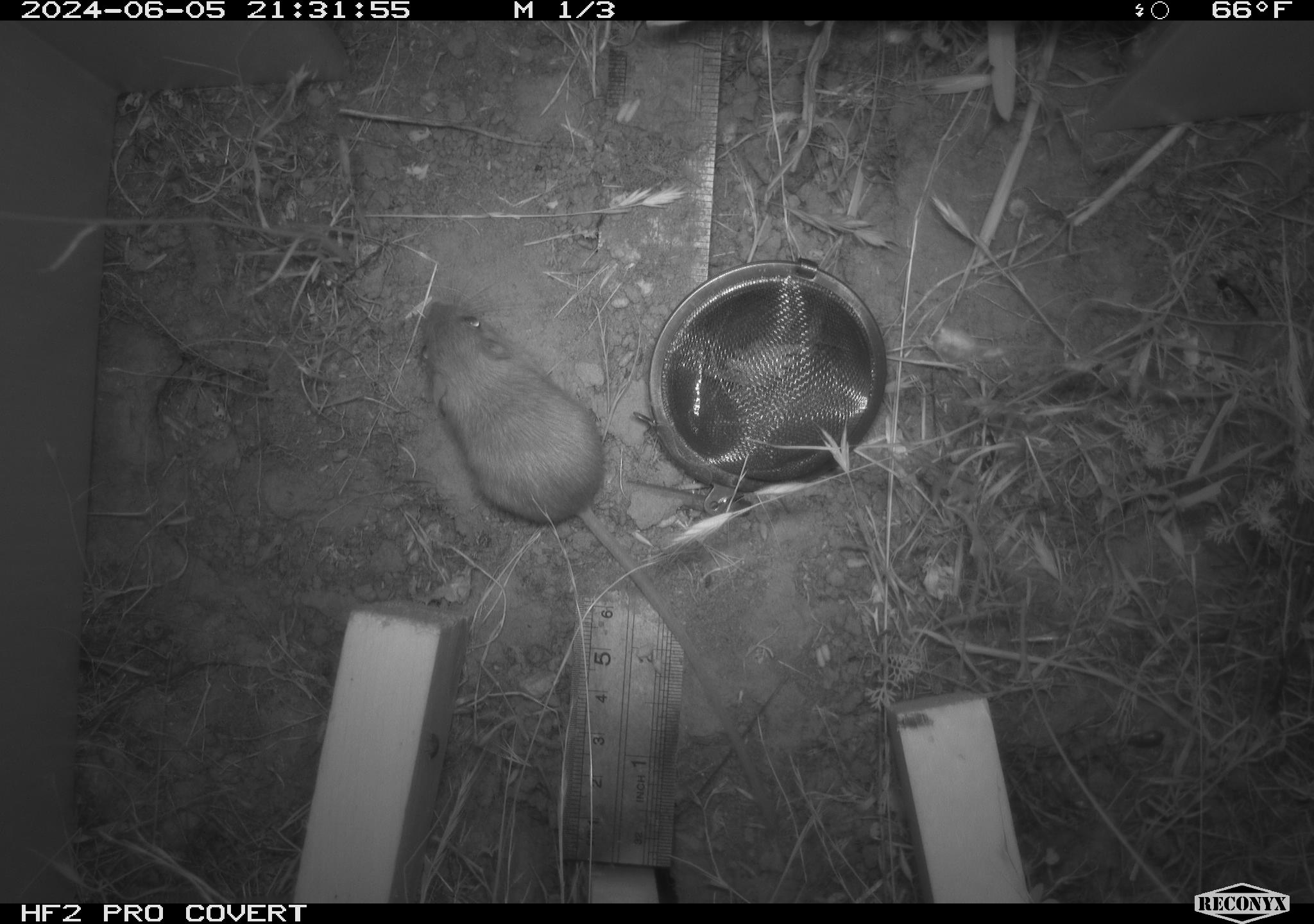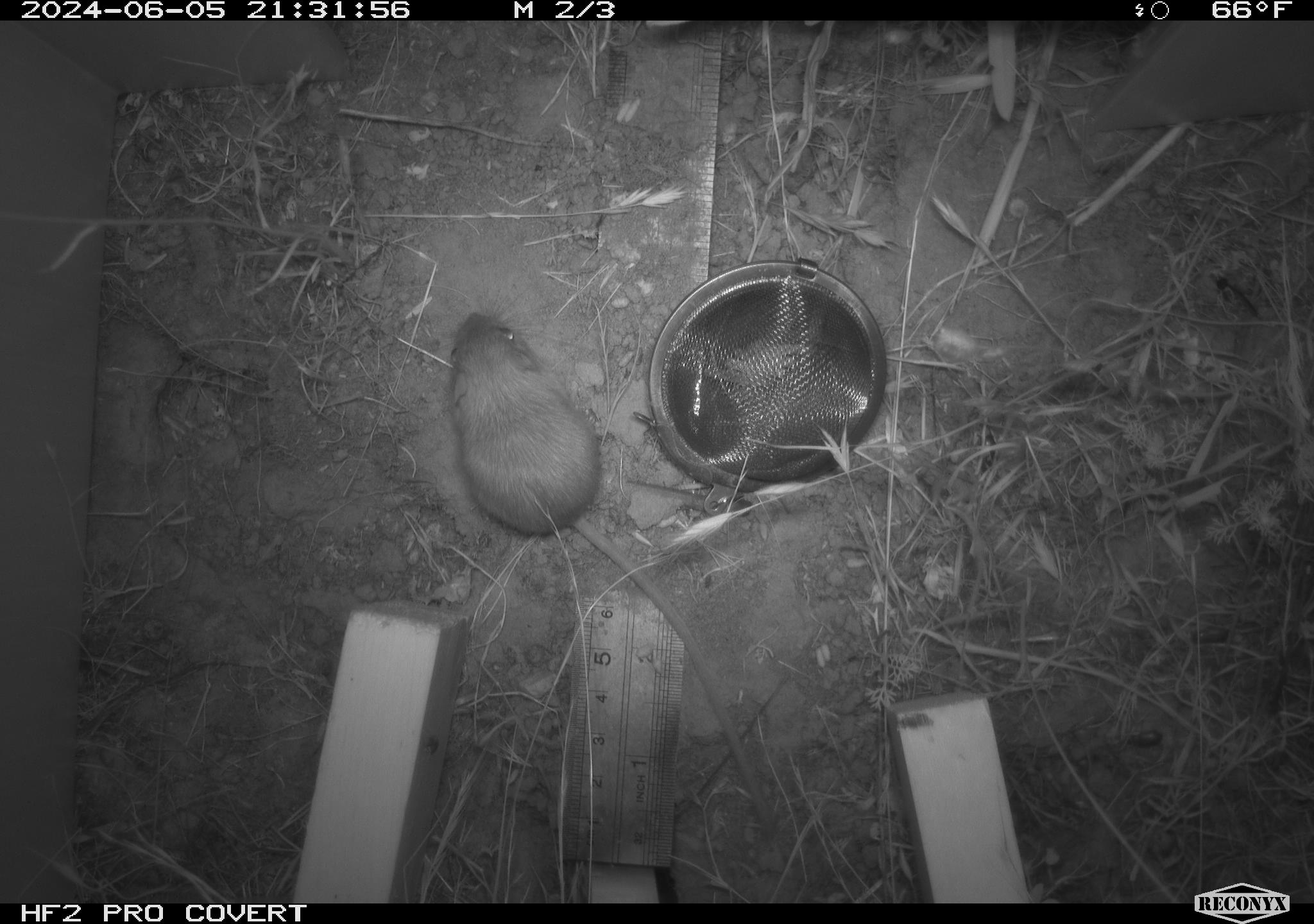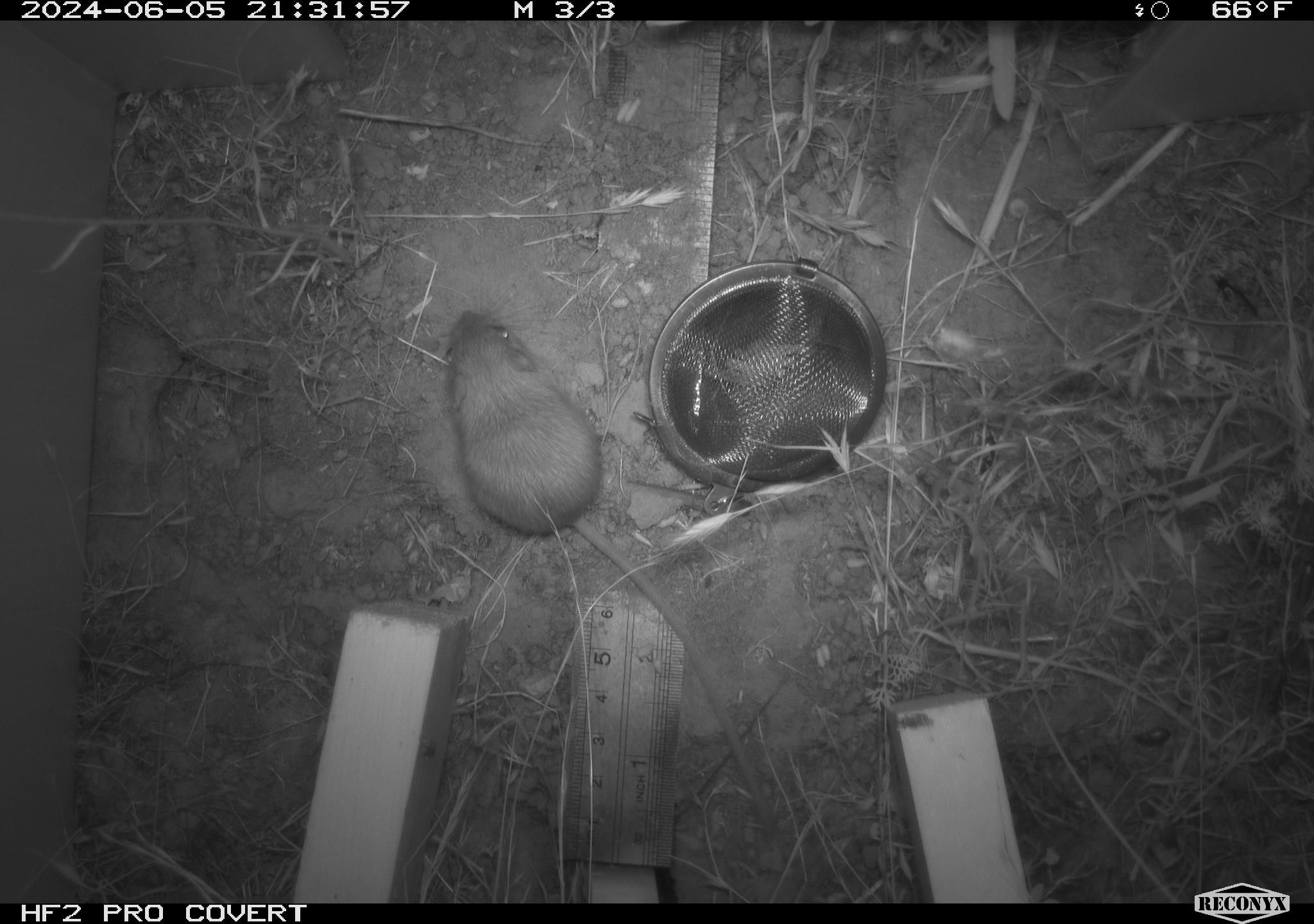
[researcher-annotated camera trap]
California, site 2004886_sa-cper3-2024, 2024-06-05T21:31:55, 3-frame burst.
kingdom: Animalia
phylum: Chordata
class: Mammalia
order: Rodentia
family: Heteromyidae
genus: Dipodomys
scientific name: Dipodomys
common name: kangaroo rats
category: dipodomys species